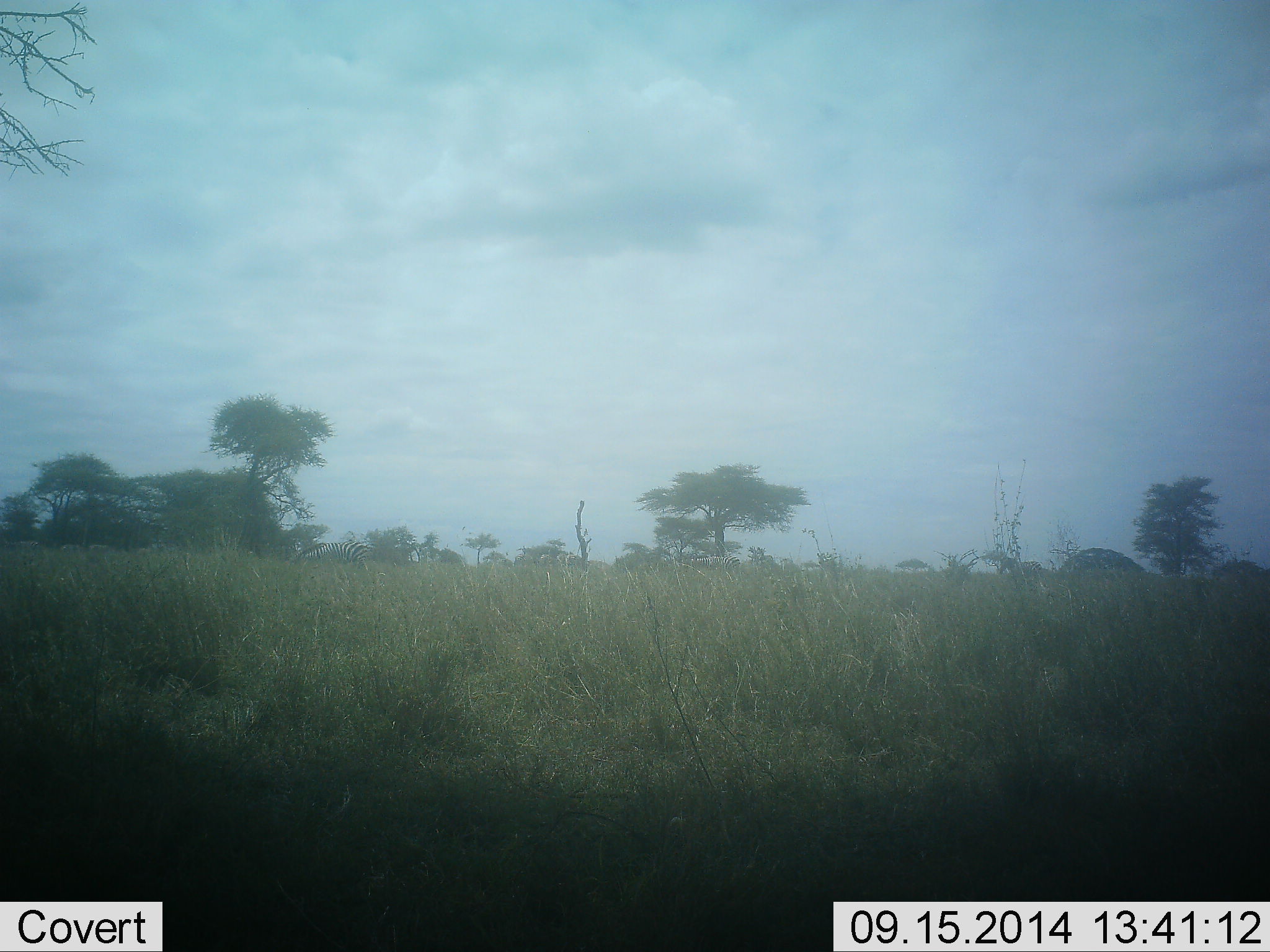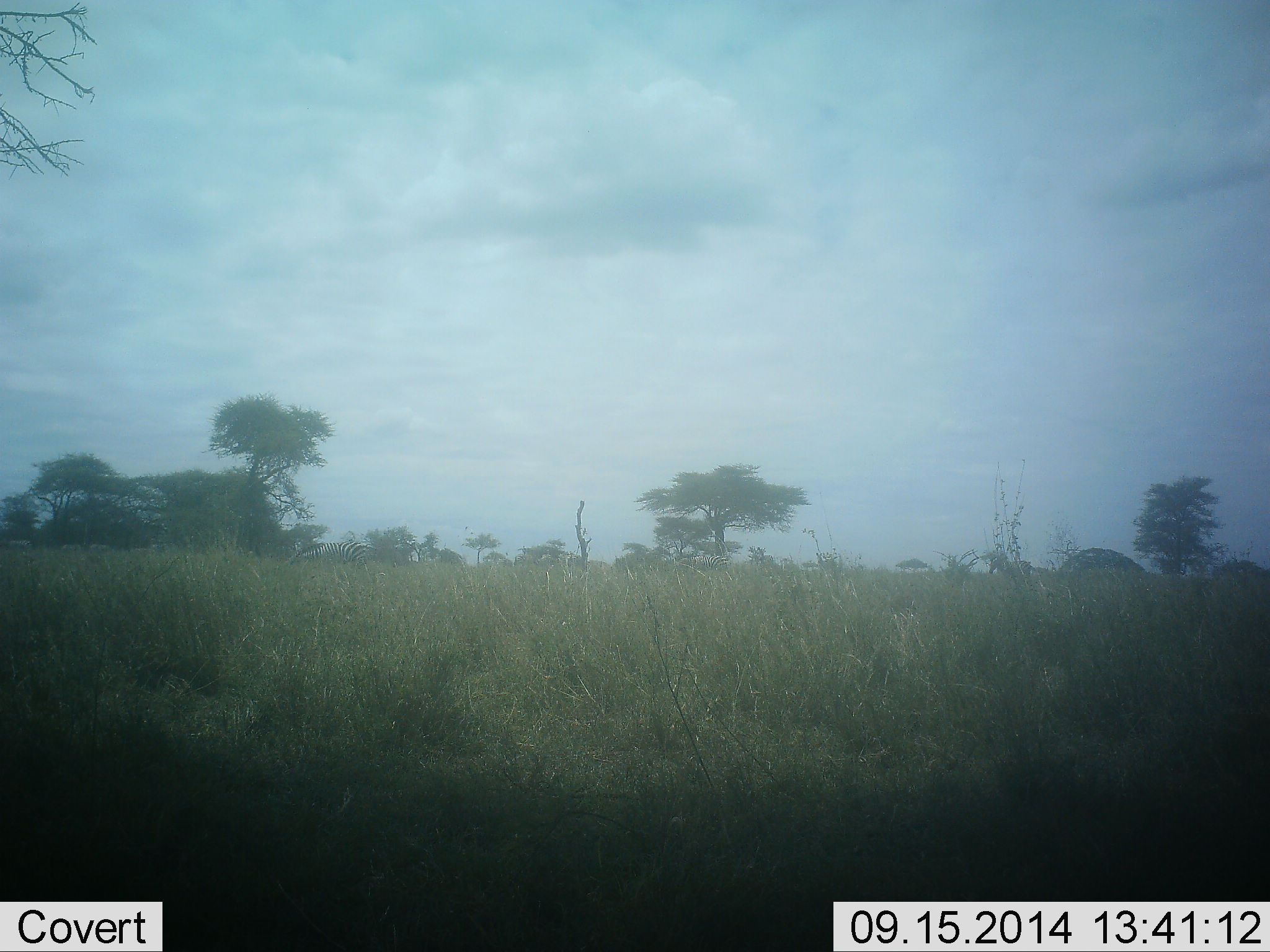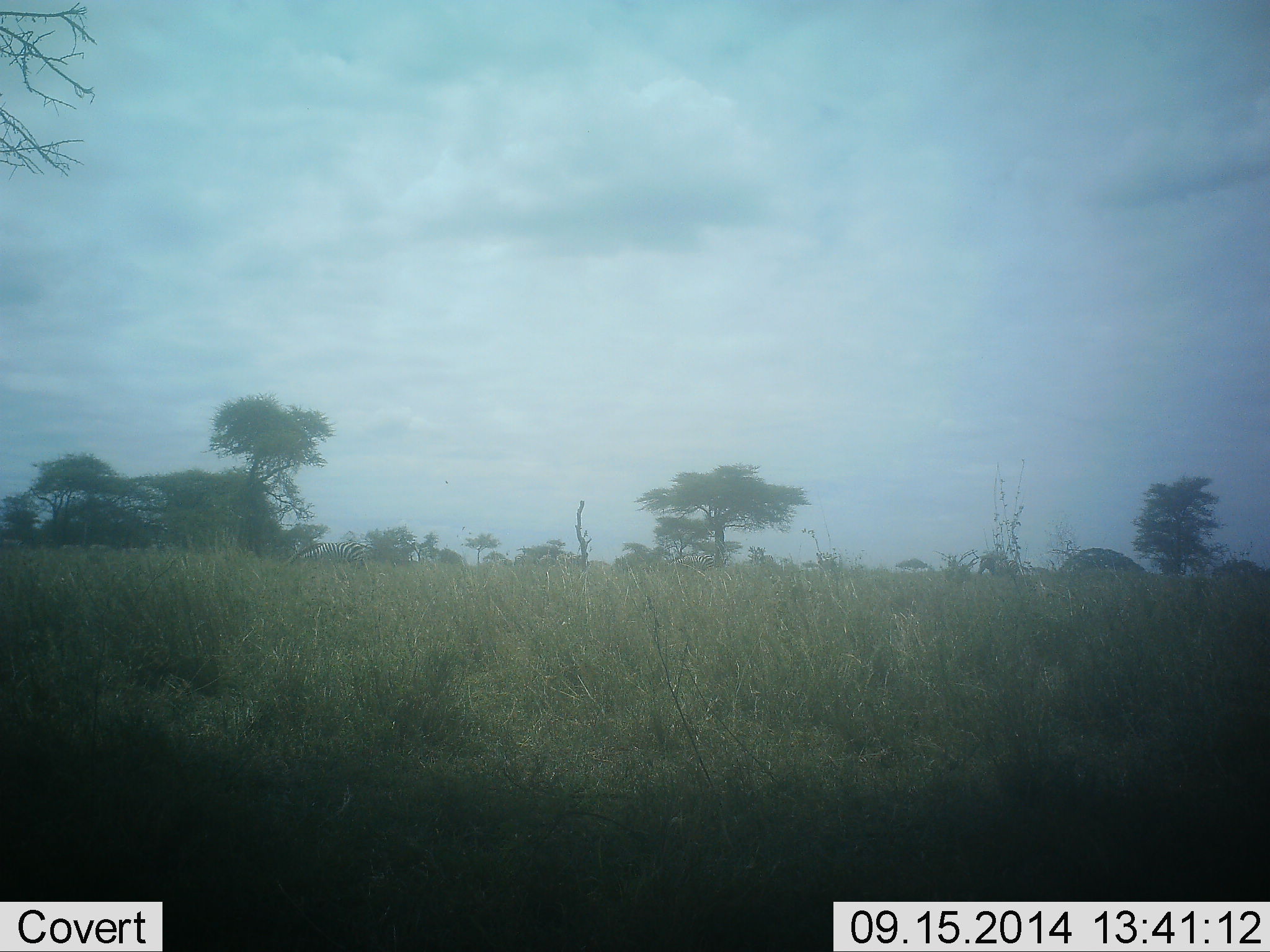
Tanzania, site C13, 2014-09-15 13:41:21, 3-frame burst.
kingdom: Animalia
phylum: Chordata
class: Mammalia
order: Perissodactyla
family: Equidae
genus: Equus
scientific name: Equus quagga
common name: plains zebra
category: zebra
Zebra (plains zebra) (Equus quagga), count 2. Behavior (volunteer vote fractions): standing 10%, resting 0%, moving 100%, interacting 0%. Young present (vote fraction): 0%. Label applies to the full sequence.